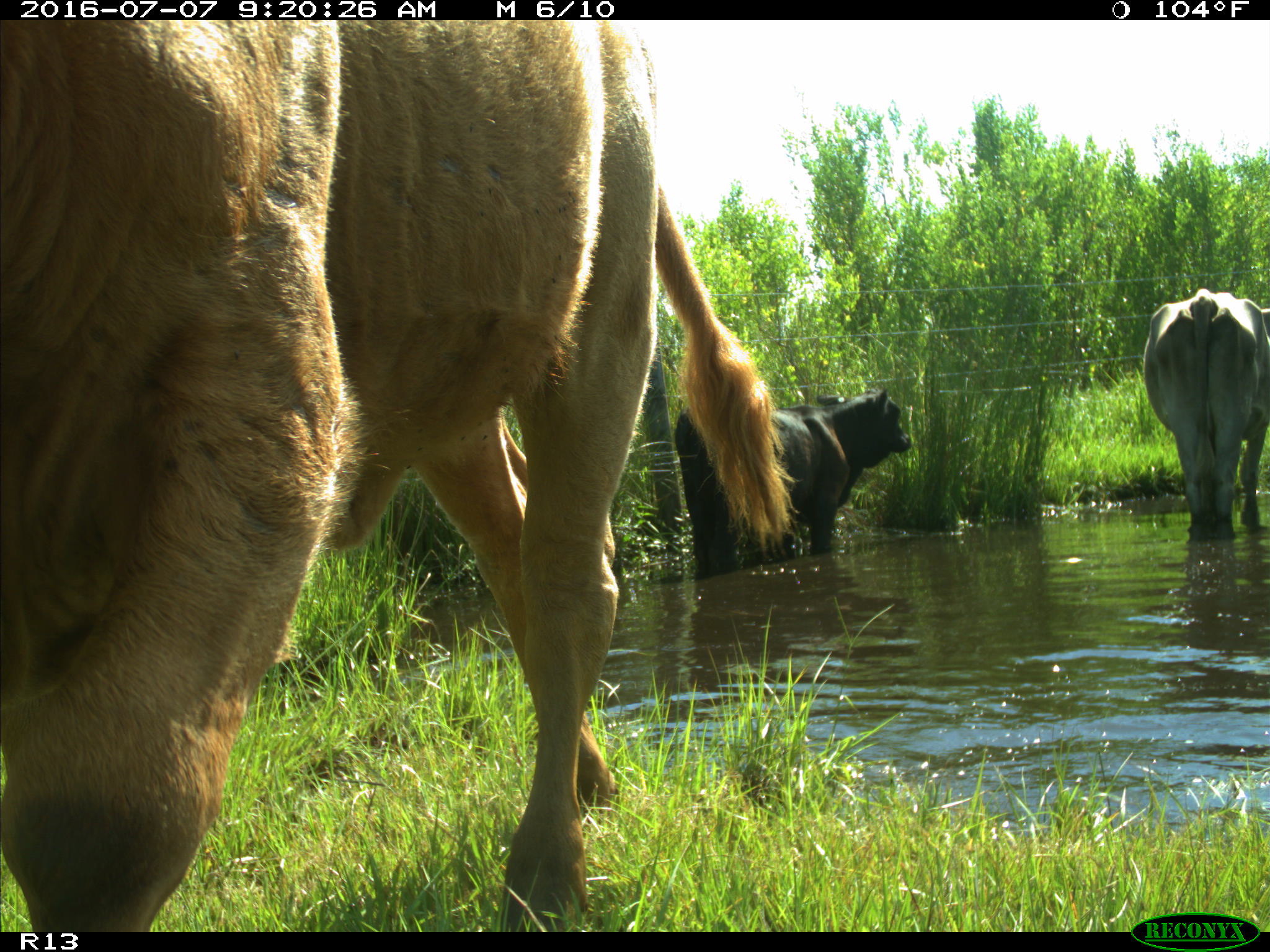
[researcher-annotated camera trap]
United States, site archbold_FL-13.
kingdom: Animalia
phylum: Chordata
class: Mammalia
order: Artiodactyla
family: Bovidae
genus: Bos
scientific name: Bos taurus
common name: domestic cow